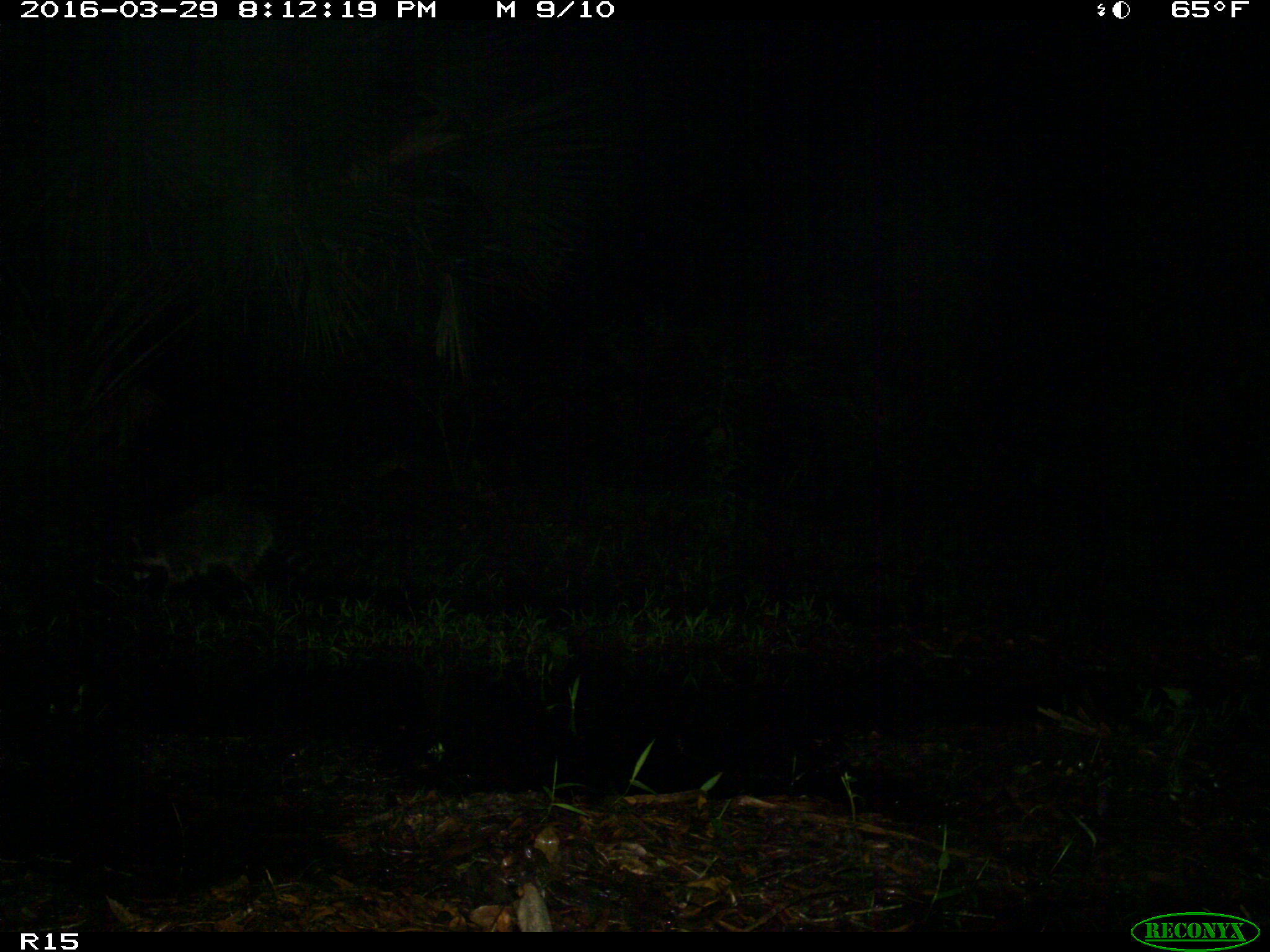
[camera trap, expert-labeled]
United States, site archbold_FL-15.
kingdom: Animalia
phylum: Chordata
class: Mammalia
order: Carnivora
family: Procyonidae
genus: Procyon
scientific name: Procyon lotor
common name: common raccoon